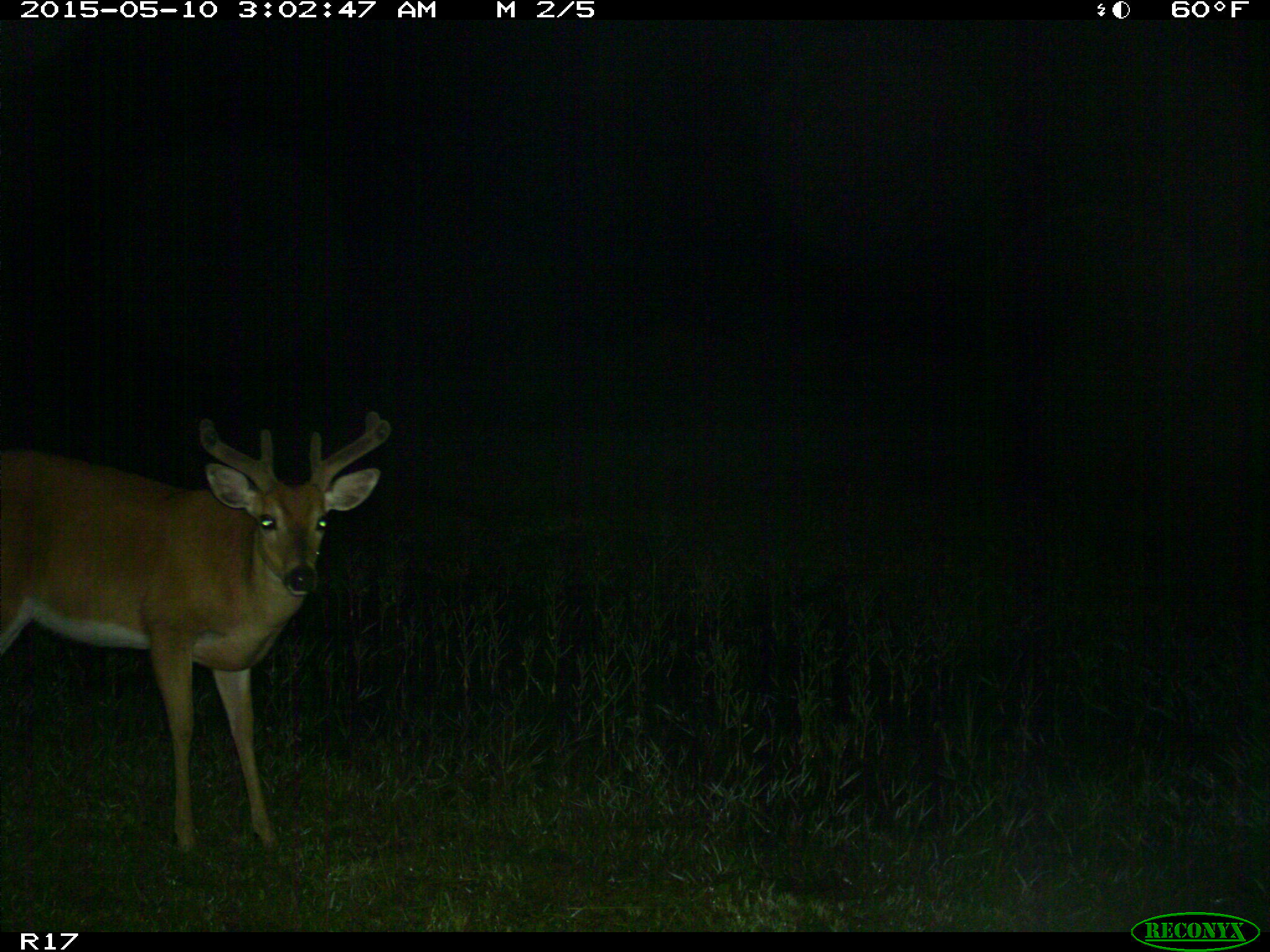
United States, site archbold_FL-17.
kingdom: Animalia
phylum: Chordata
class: Mammalia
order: Artiodactyla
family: Cervidae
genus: Odocoileus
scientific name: Odocoileus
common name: deer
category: unidentified deer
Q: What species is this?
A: Unidentified deer (deer) (Odocoileus).